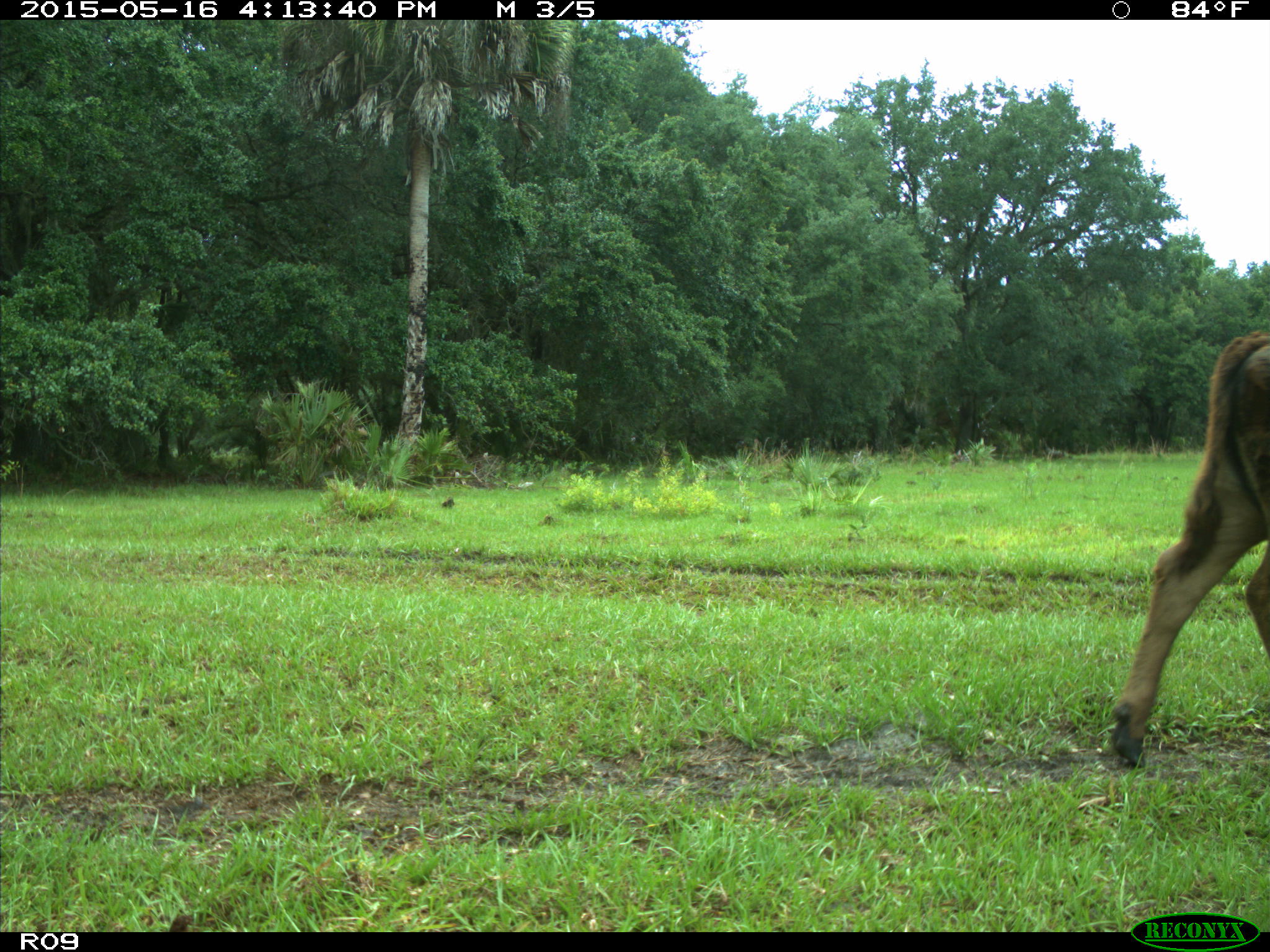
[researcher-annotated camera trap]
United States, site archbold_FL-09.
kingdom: Animalia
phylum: Chordata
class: Mammalia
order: Artiodactyla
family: Bovidae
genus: Bos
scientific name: Bos taurus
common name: domestic cow